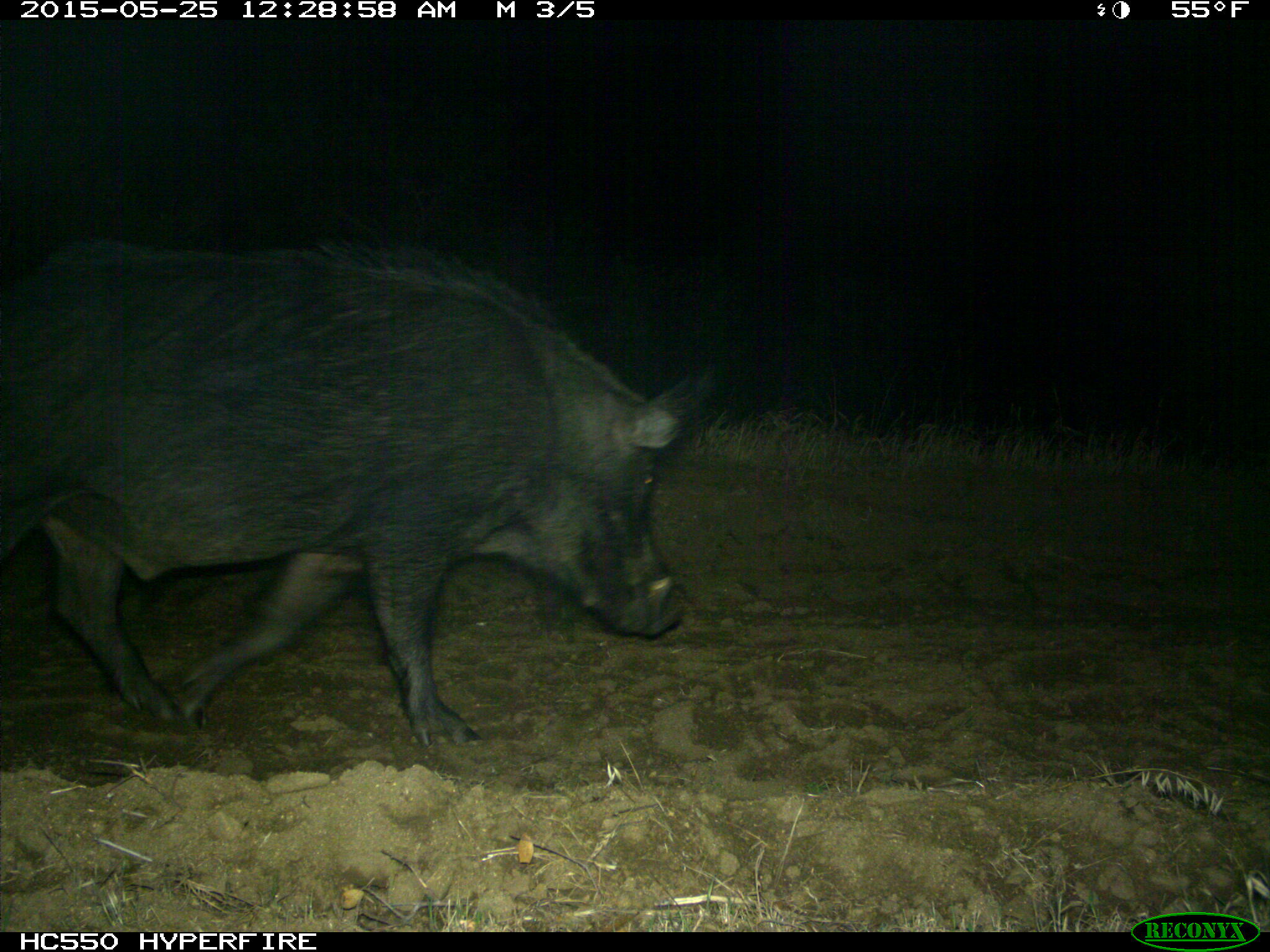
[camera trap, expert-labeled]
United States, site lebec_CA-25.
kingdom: Animalia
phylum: Chordata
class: Mammalia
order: Artiodactyla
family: Suidae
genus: Sus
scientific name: Sus scrofa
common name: wild boar